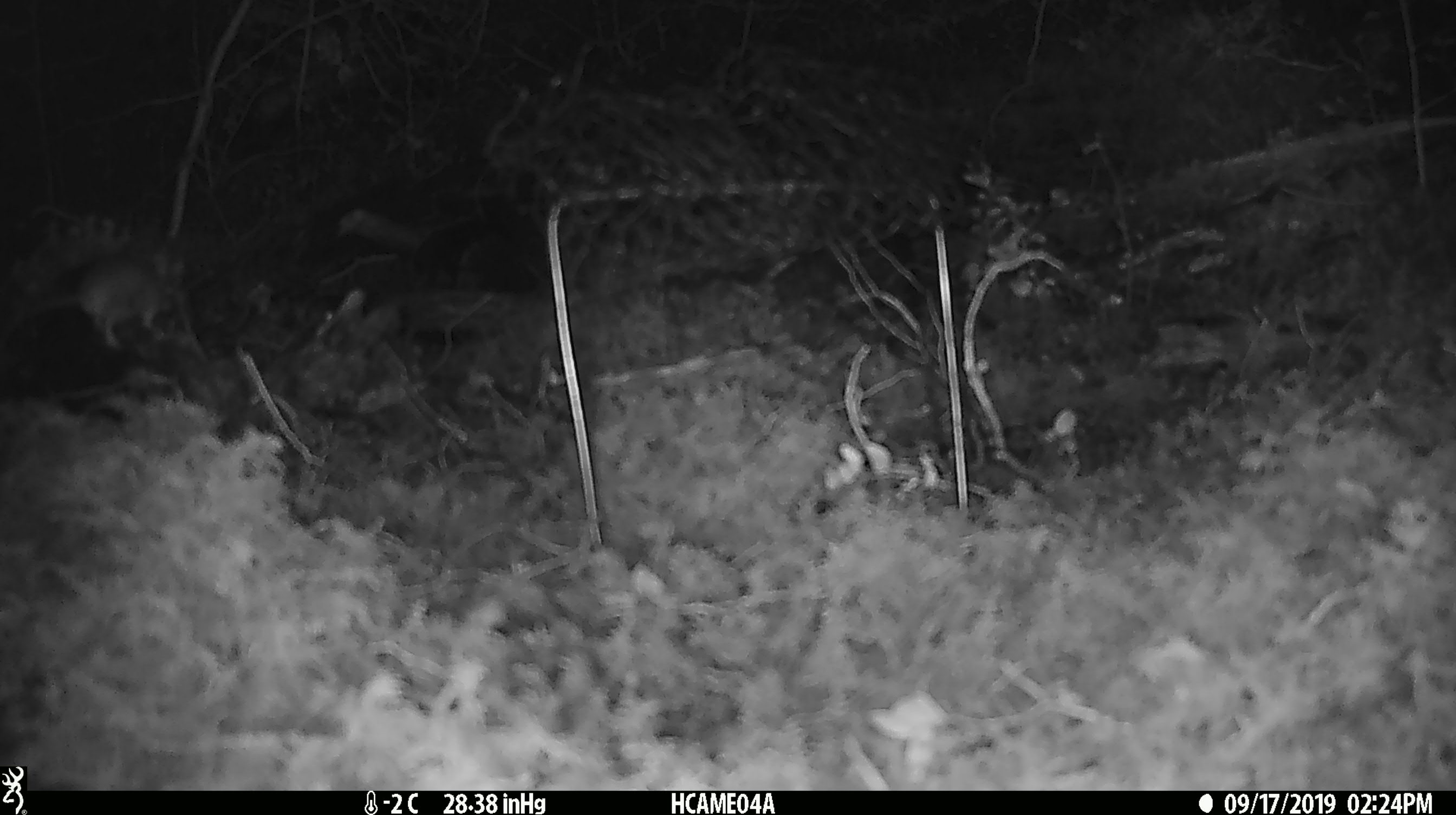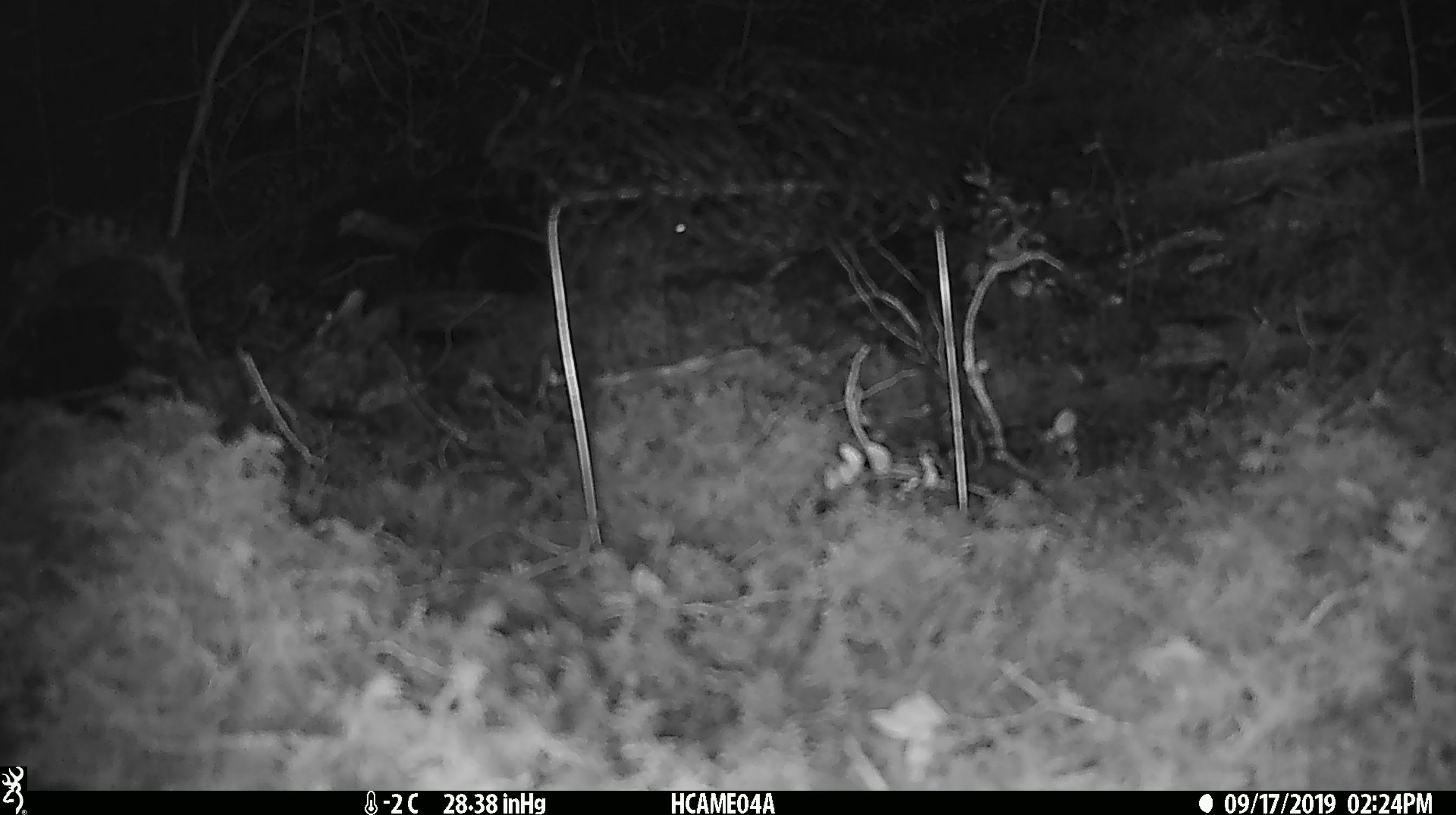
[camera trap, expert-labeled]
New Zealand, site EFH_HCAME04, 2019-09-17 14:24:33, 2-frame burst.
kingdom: Animalia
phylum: Chordata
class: Mammalia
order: Rodentia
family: Muridae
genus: Mus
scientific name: Mus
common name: mouse